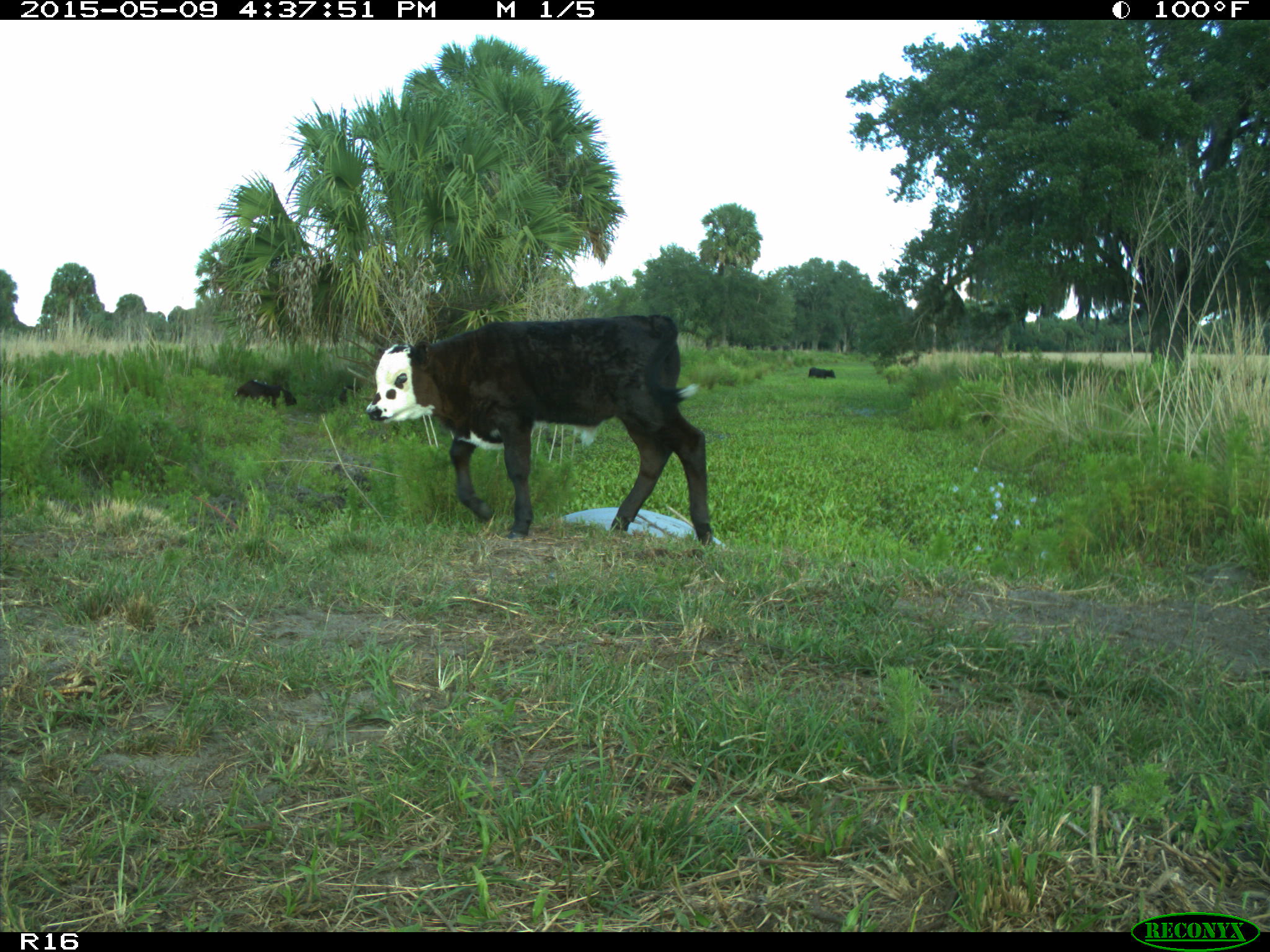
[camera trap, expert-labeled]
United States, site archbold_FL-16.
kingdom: Animalia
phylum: Chordata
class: Mammalia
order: Artiodactyla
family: Bovidae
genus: Bos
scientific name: Bos taurus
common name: domestic cow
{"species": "Bos taurus (domestic cow)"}